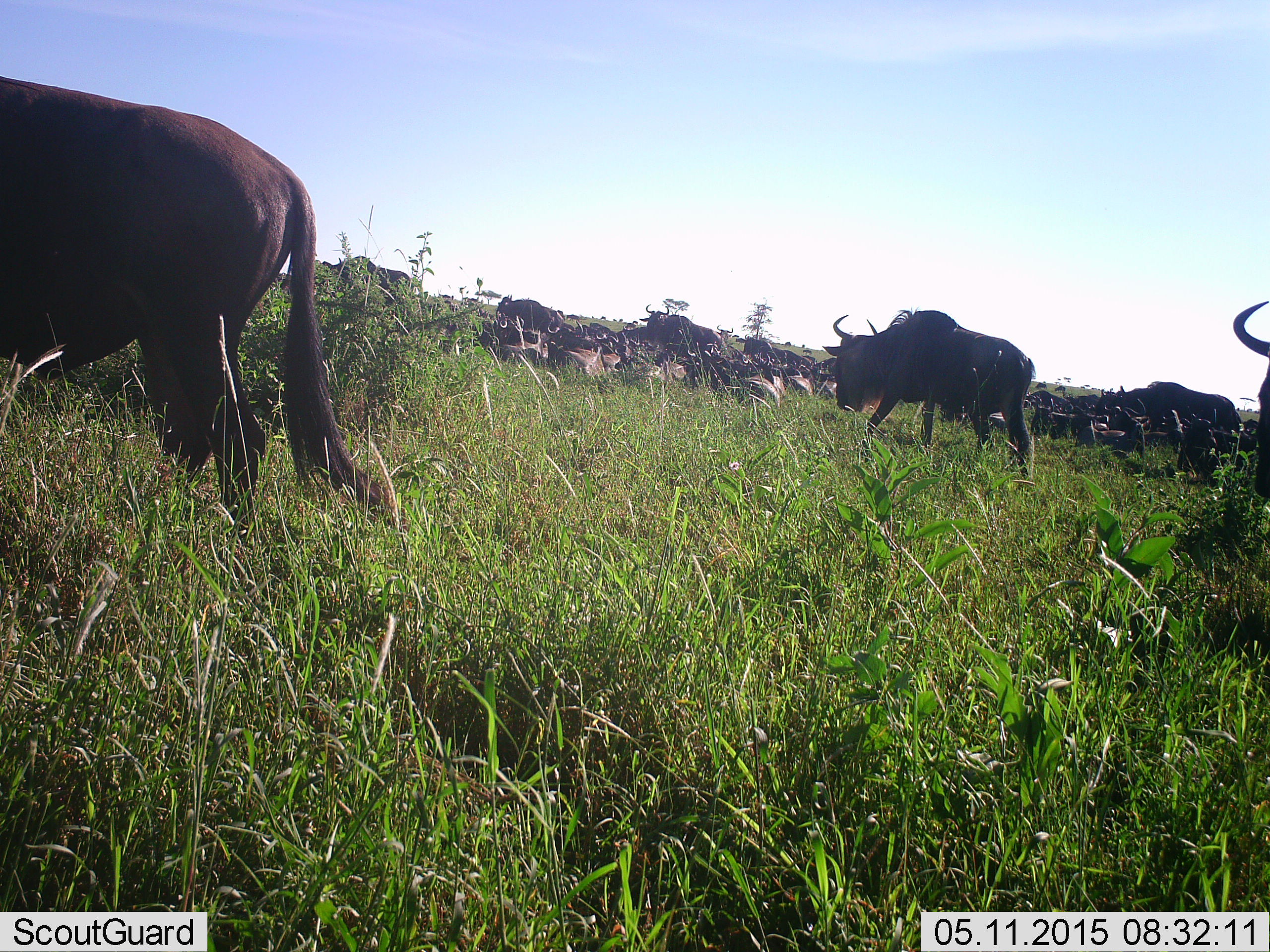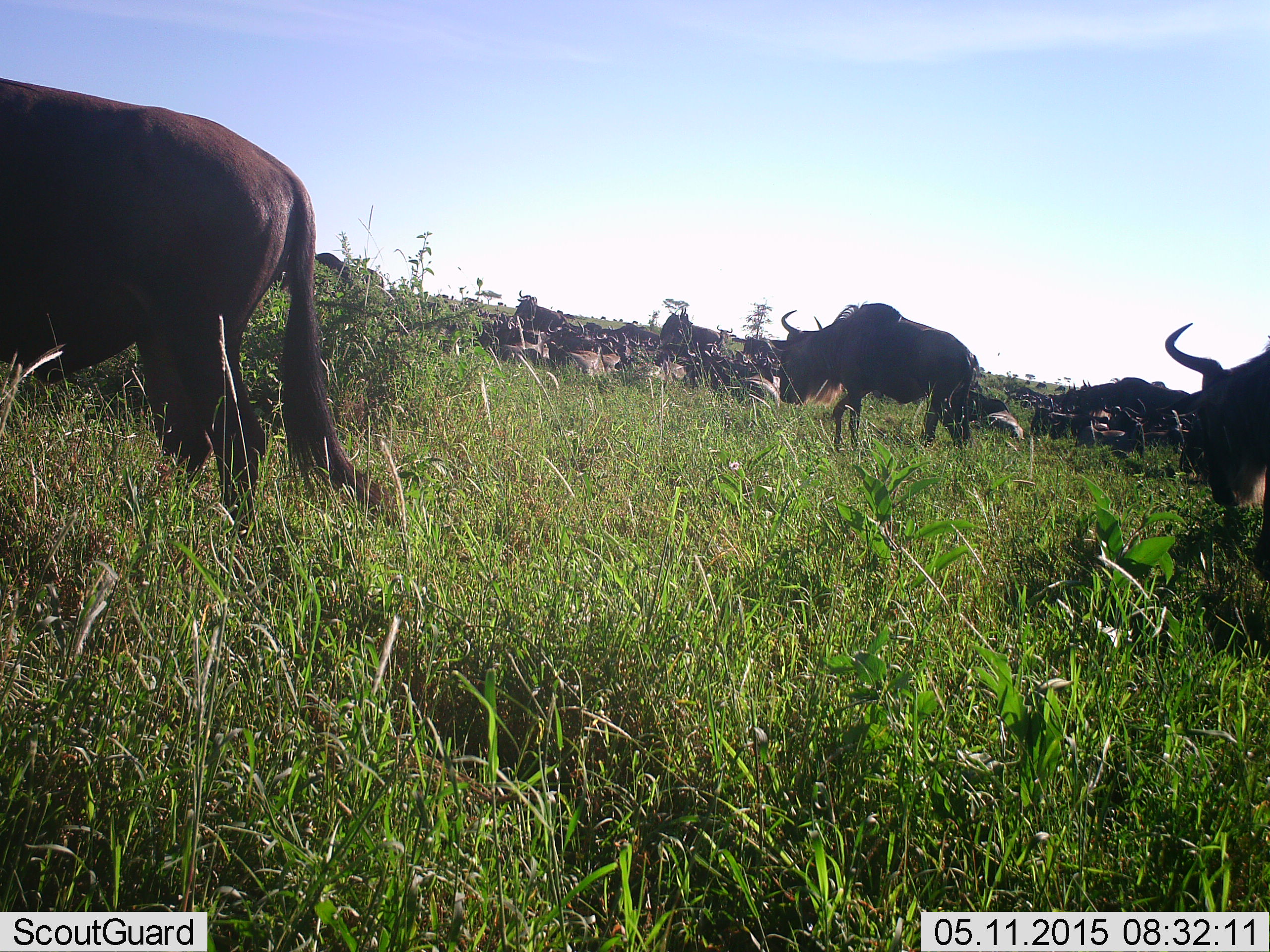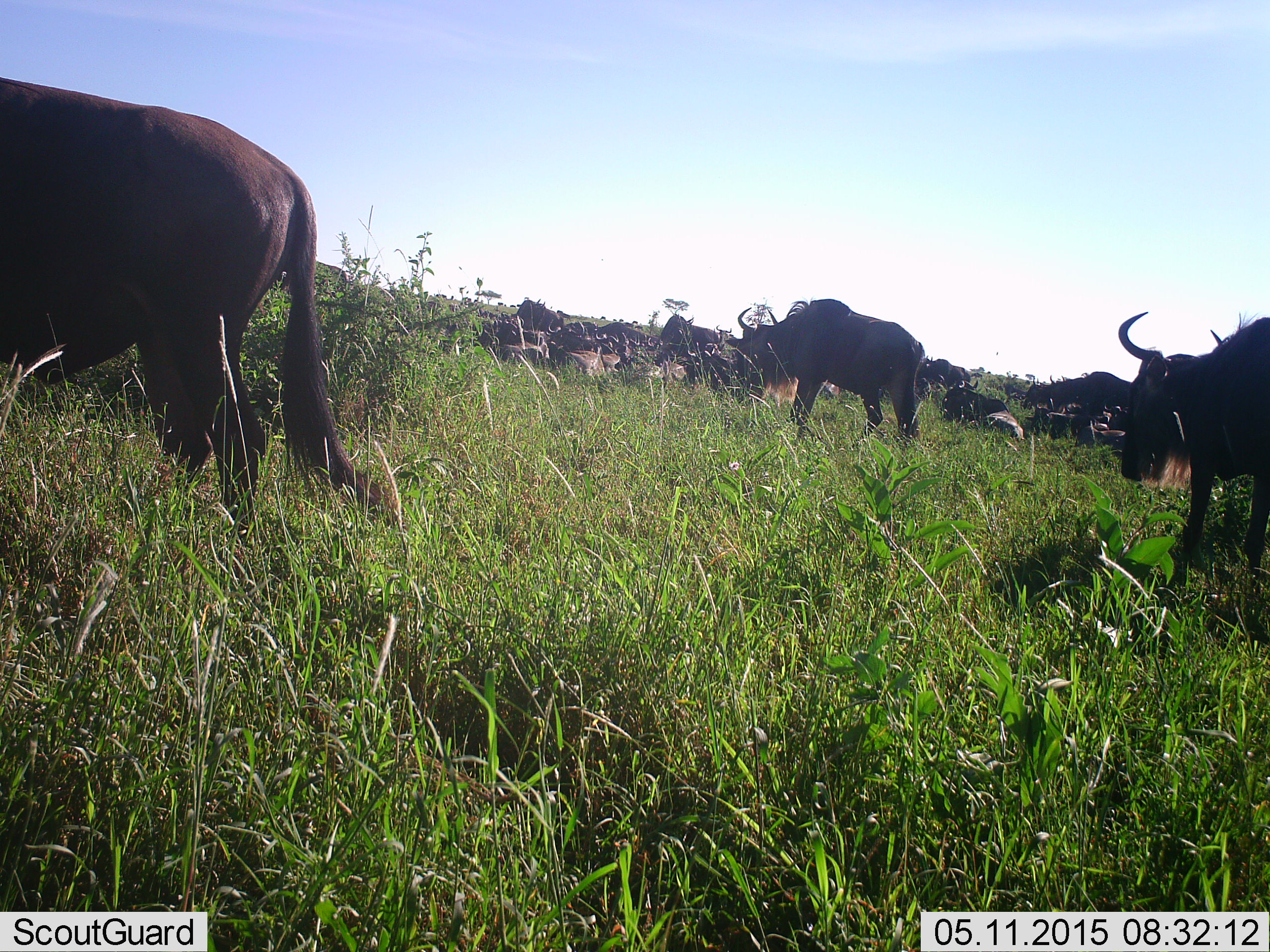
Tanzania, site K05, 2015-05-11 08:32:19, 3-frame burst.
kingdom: Animalia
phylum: Chordata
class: Mammalia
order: Artiodactyla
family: Bovidae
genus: Connochaetes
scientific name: Connochaetes taurinus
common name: blue wildebeest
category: wildebeest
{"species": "wildebeest (blue wildebeest) (Connochaetes taurinus)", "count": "11-50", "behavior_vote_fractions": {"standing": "90%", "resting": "80%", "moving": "80%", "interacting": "10%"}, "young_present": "10%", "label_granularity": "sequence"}